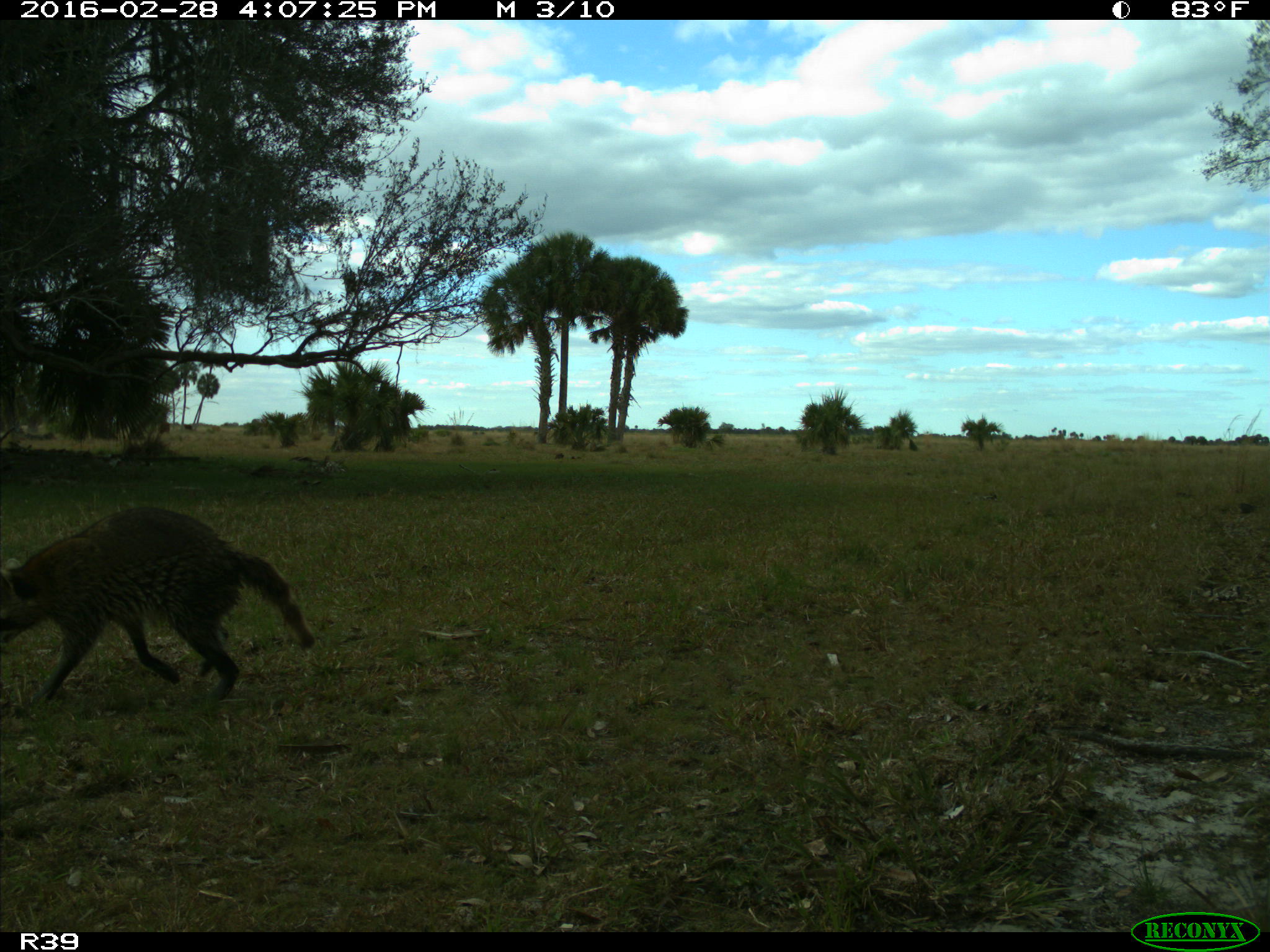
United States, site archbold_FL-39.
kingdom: Animalia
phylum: Chordata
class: Mammalia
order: Carnivora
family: Procyonidae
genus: Procyon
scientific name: Procyon lotor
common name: common raccoon